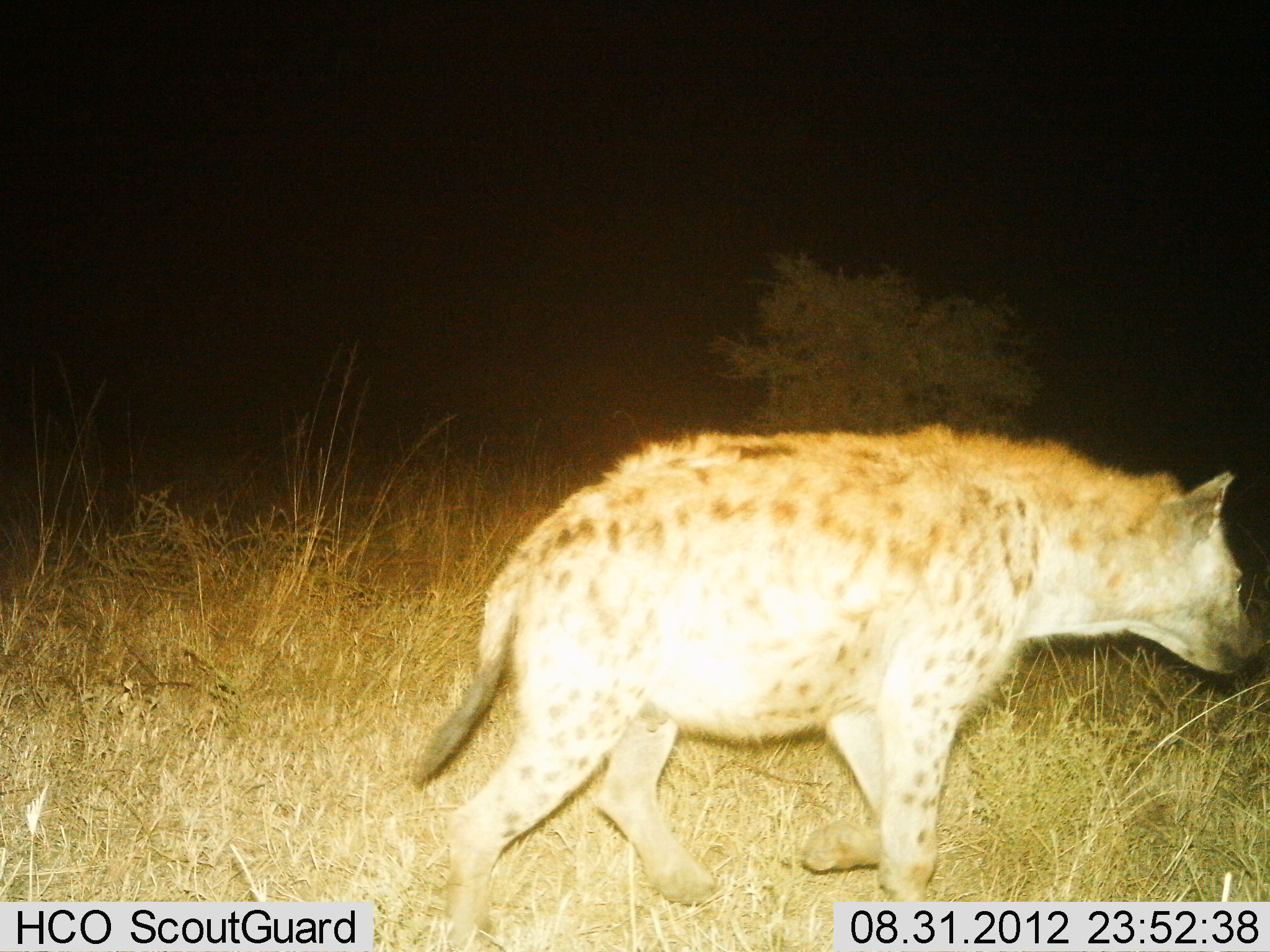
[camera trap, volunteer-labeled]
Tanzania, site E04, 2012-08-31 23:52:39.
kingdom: Animalia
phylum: Chordata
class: Mammalia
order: Carnivora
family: Hyaenidae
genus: Crocuta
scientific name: Crocuta crocuta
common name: spotted hyena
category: hyenaspotted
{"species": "hyenaspotted (spotted hyena) (Crocuta crocuta)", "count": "1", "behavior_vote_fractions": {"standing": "30%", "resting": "0%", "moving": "70%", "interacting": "0%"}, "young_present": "0%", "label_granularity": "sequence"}